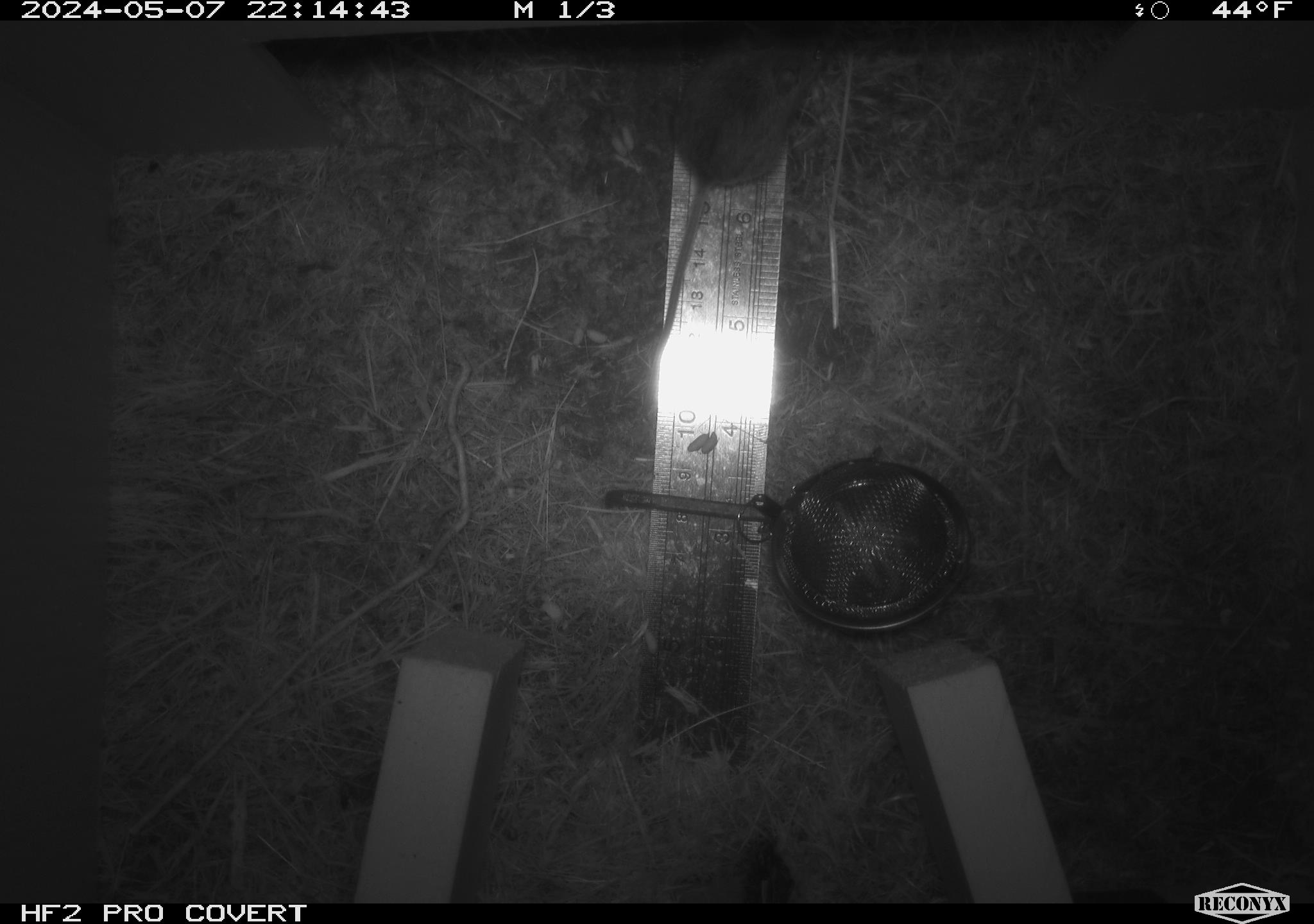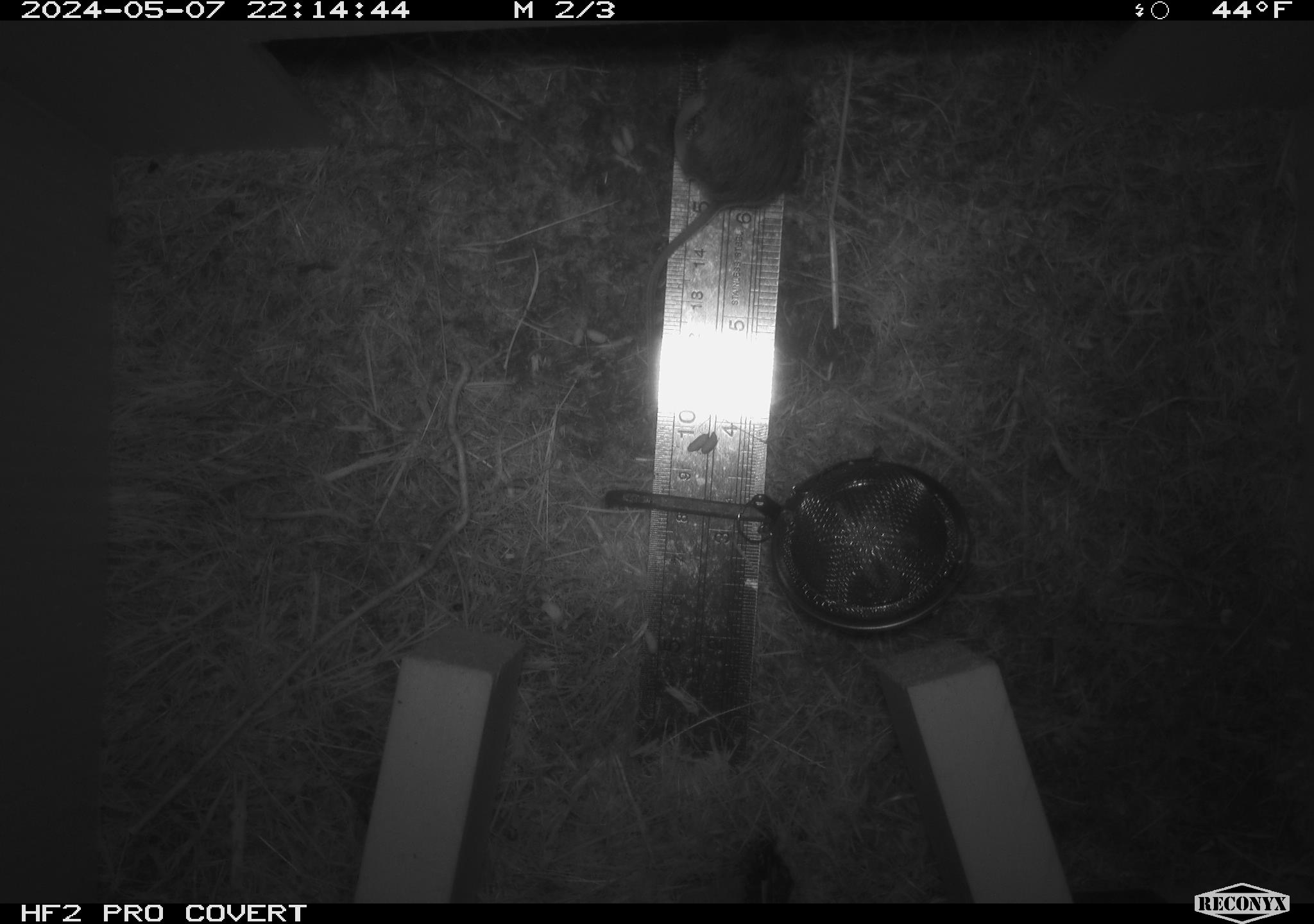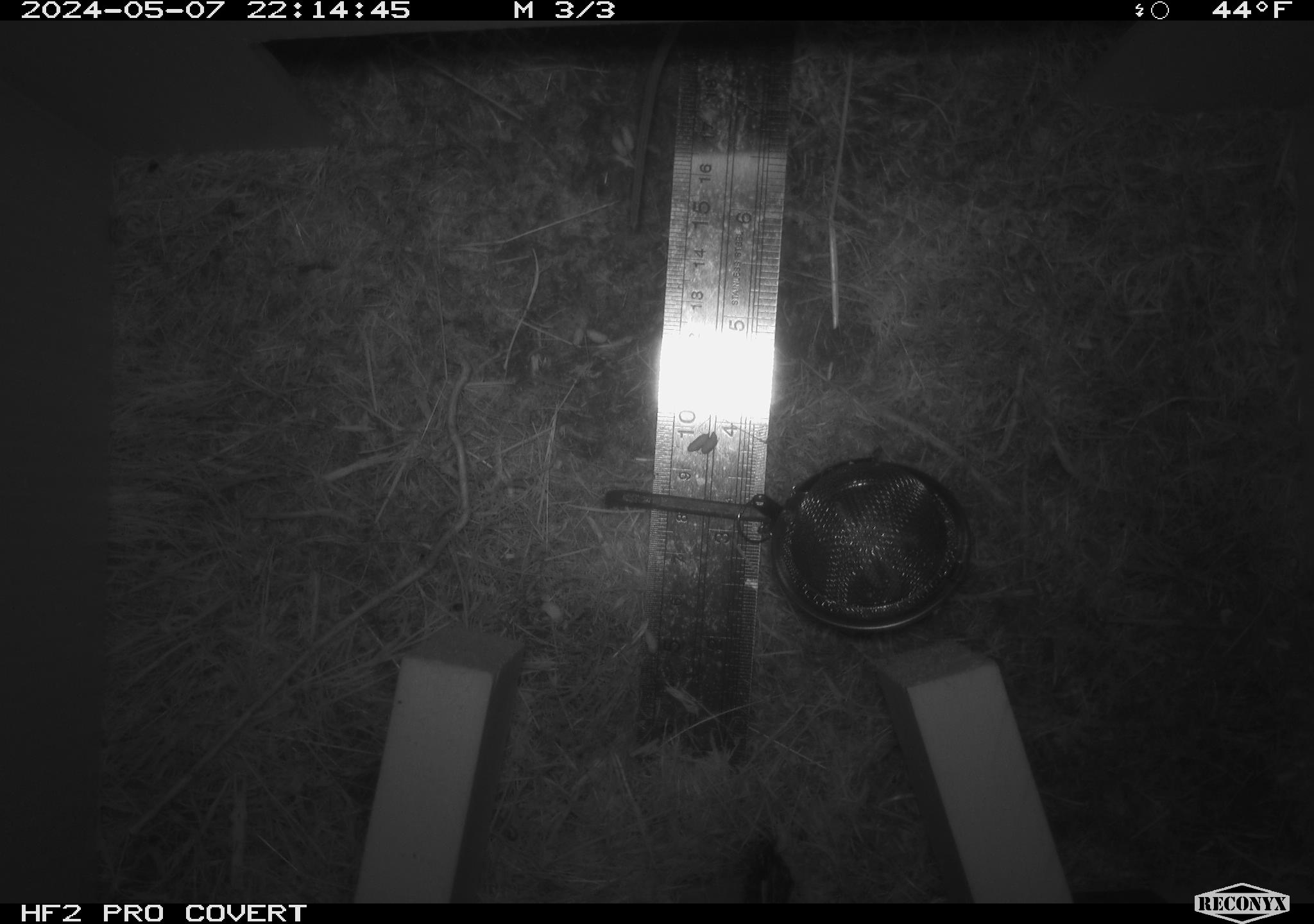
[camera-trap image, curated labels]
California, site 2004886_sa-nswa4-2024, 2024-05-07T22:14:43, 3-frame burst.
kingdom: Animalia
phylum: Arthropoda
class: Malacostraca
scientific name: Malacostraca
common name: amphipods, crabs, isopods, krill, lobsters and shrimps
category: malacostracan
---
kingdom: Animalia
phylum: Chordata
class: Mammalia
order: Rodentia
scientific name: Rodentia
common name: mouse species